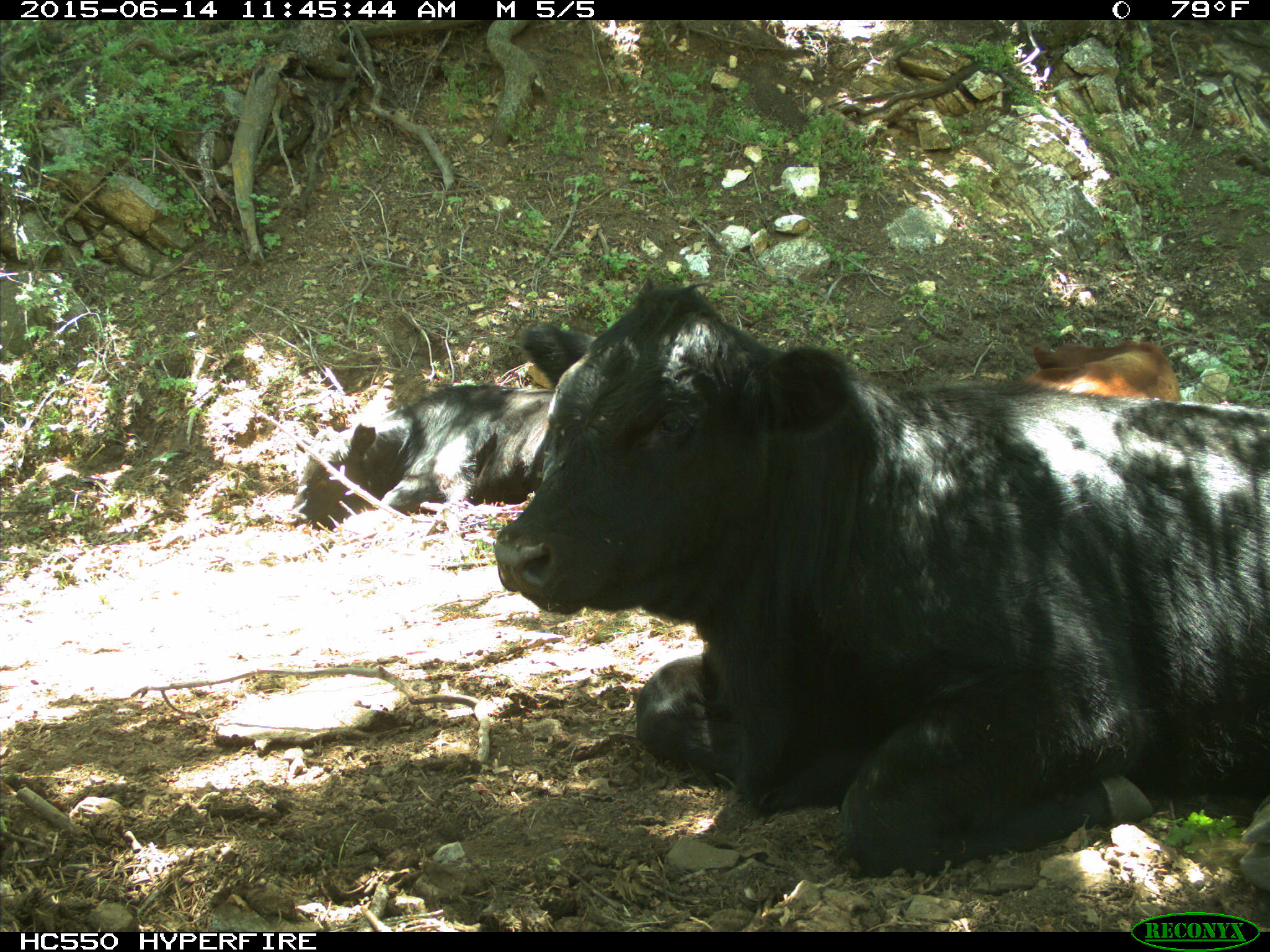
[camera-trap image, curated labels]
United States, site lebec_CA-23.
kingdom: Animalia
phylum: Chordata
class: Mammalia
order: Artiodactyla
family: Bovidae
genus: Bos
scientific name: Bos taurus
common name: domestic cow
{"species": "Bos taurus (domestic cow)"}